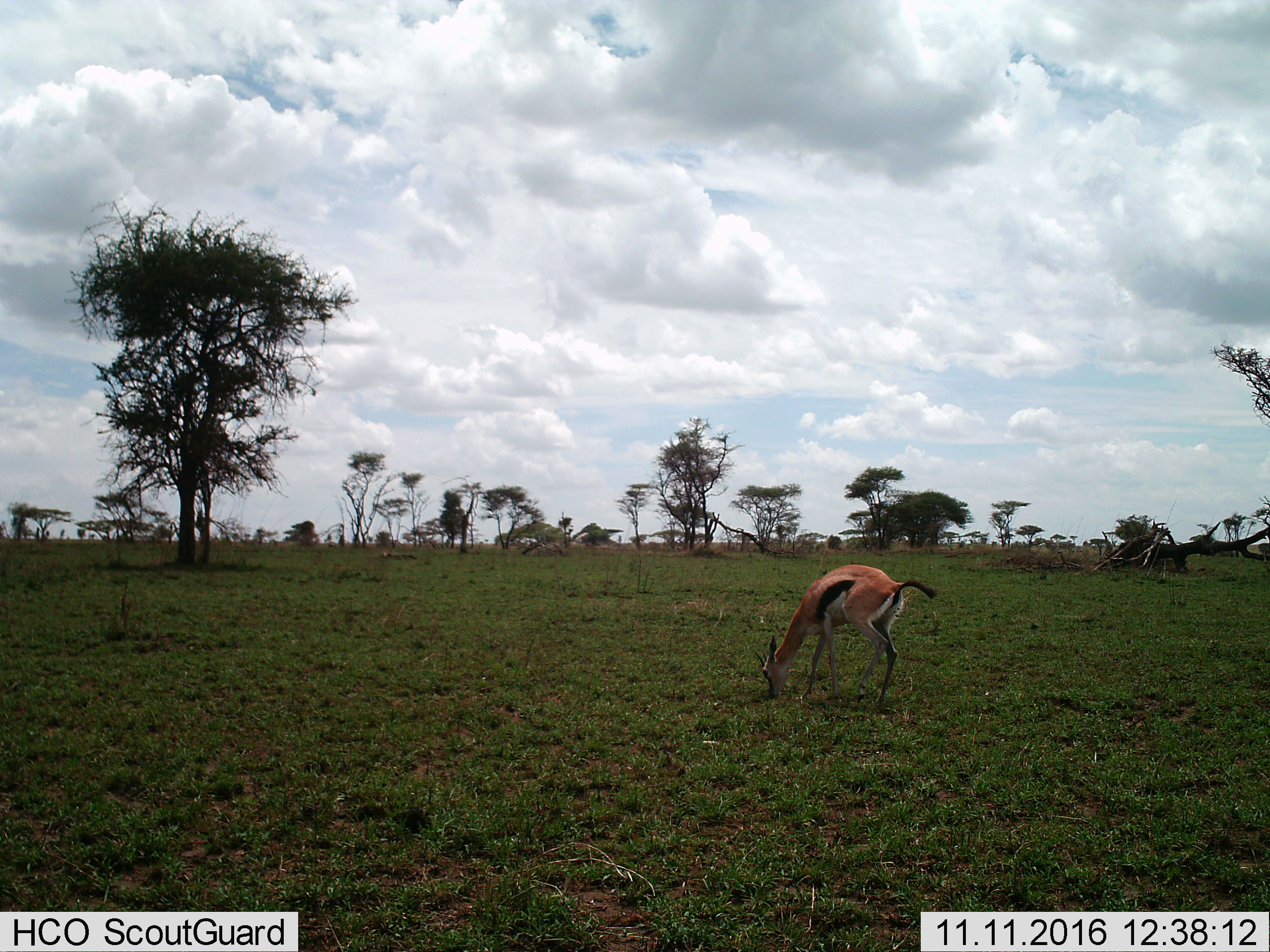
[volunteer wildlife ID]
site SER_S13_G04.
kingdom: Animalia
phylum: Chordata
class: Mammalia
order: Artiodactyla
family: Bovidae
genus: Eudorcas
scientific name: Eudorcas thomsonii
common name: thomson's gazelle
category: gazellethomsons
Gazellethomsons (thomson's gazelle) (Eudorcas thomsonii), count 1. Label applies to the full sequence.